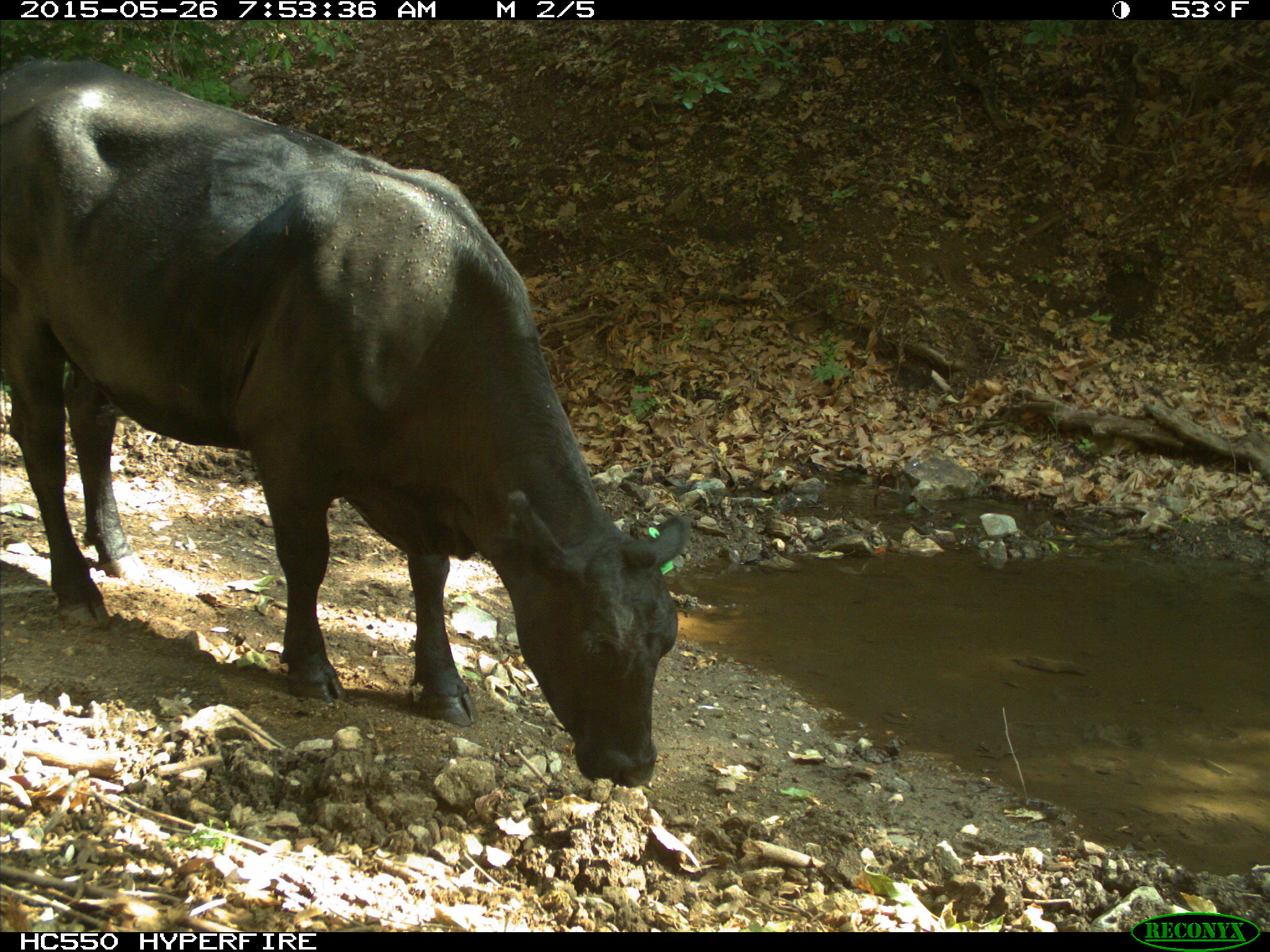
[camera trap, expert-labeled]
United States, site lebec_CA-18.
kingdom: Animalia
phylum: Chordata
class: Mammalia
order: Artiodactyla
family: Bovidae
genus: Bos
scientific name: Bos taurus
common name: domestic cow